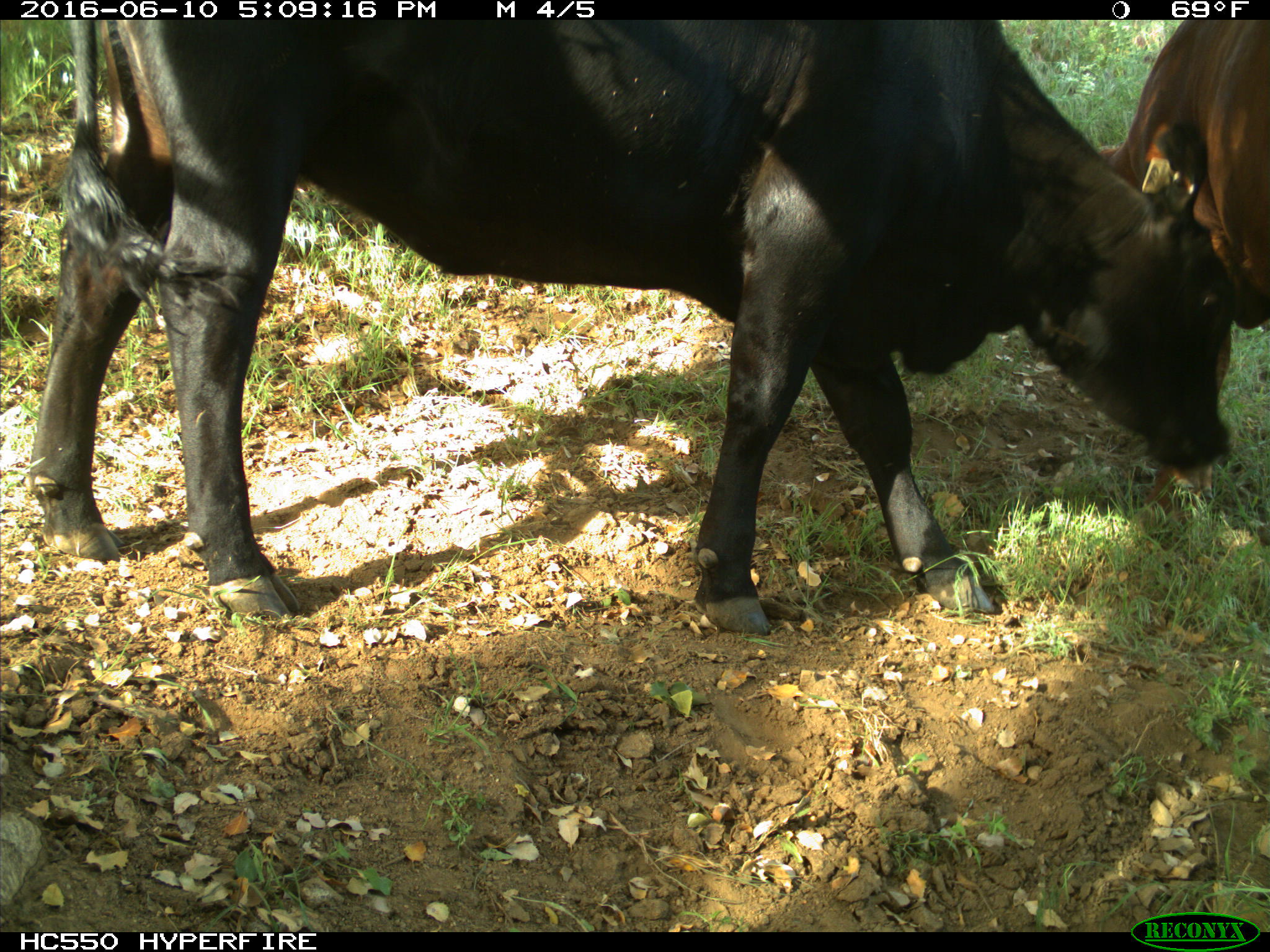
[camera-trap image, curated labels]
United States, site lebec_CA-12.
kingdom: Animalia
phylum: Chordata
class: Mammalia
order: Artiodactyla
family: Bovidae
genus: Bos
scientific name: Bos taurus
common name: domestic cow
Bos taurus (domestic cow).